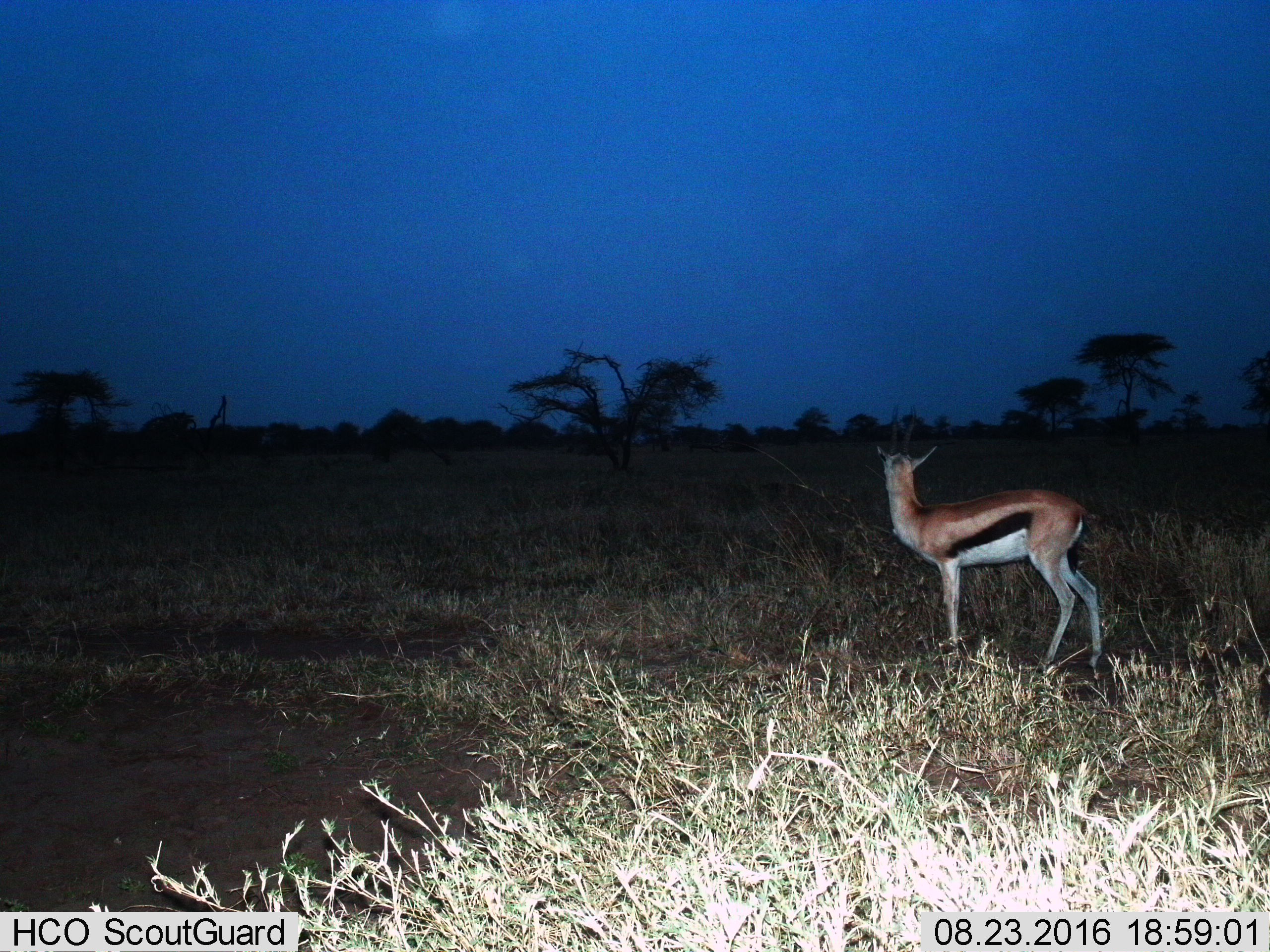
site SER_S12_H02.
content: unidentified animal